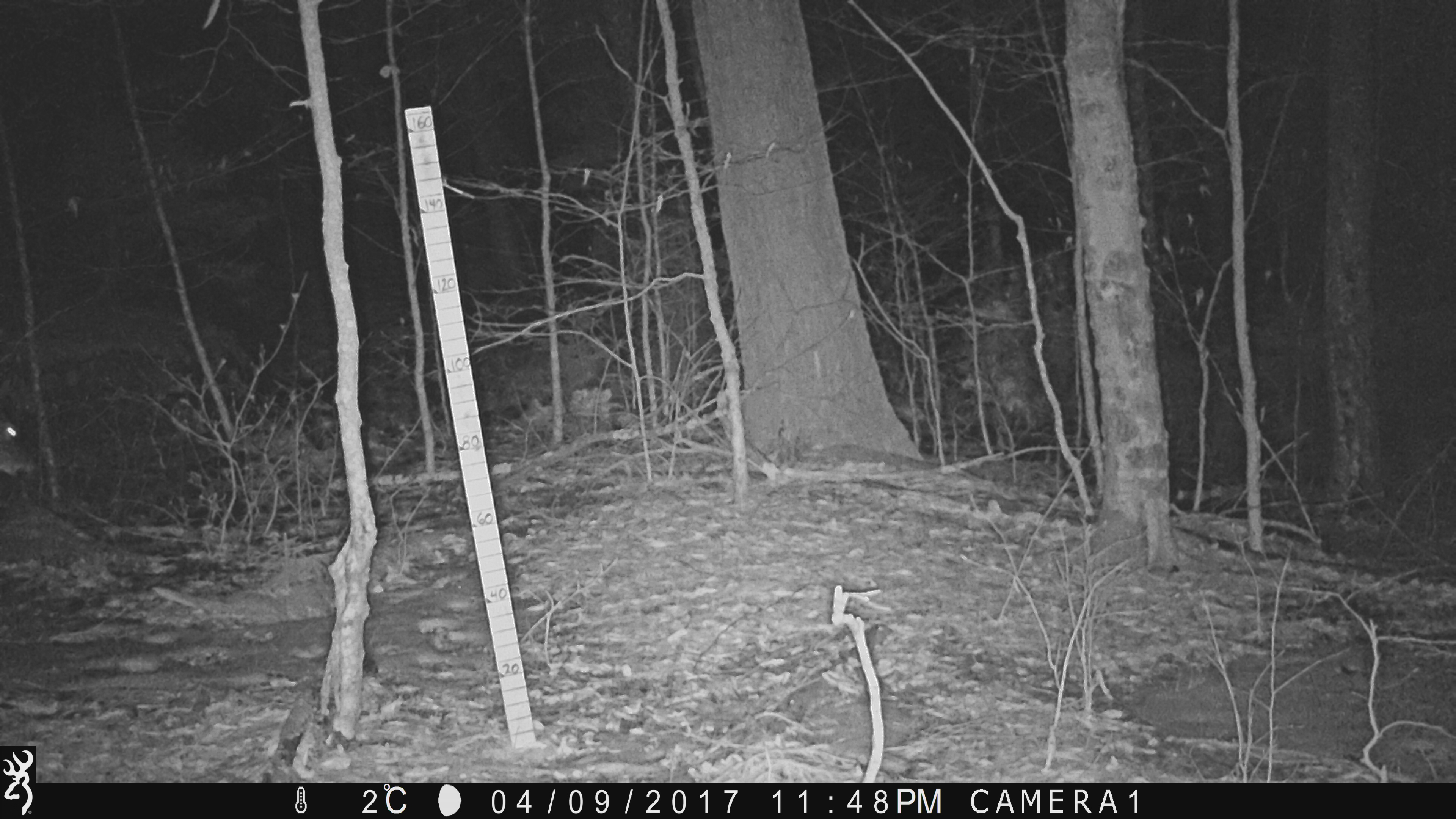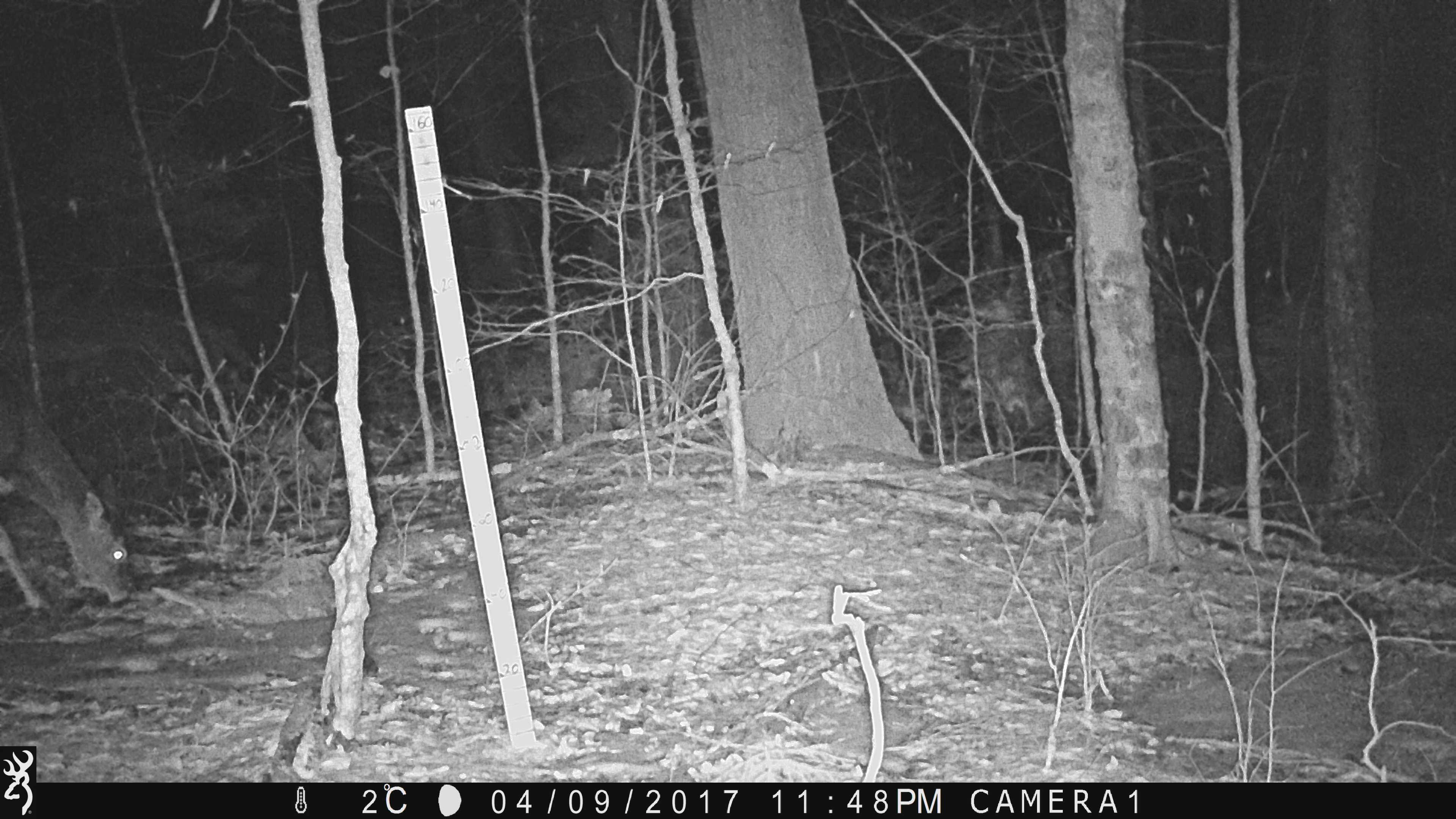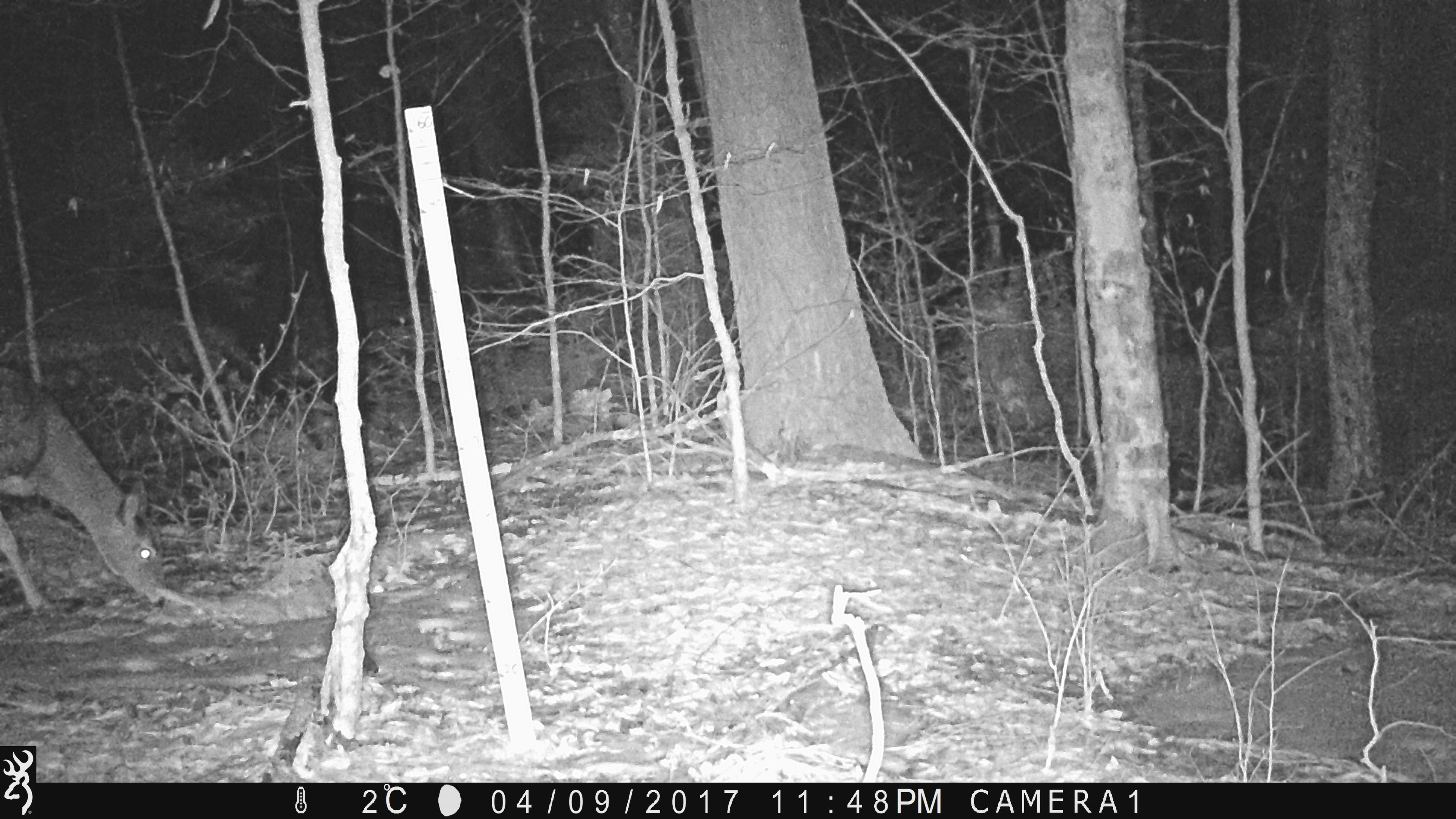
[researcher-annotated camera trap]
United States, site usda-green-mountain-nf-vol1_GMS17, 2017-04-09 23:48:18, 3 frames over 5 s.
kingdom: Animalia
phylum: Chordata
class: Mammalia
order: Artiodactyla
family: Cervidae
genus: Odocoileus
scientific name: Odocoileus virginianus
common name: white-tailed deer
White-tailed deer (Odocoileus virginianus).